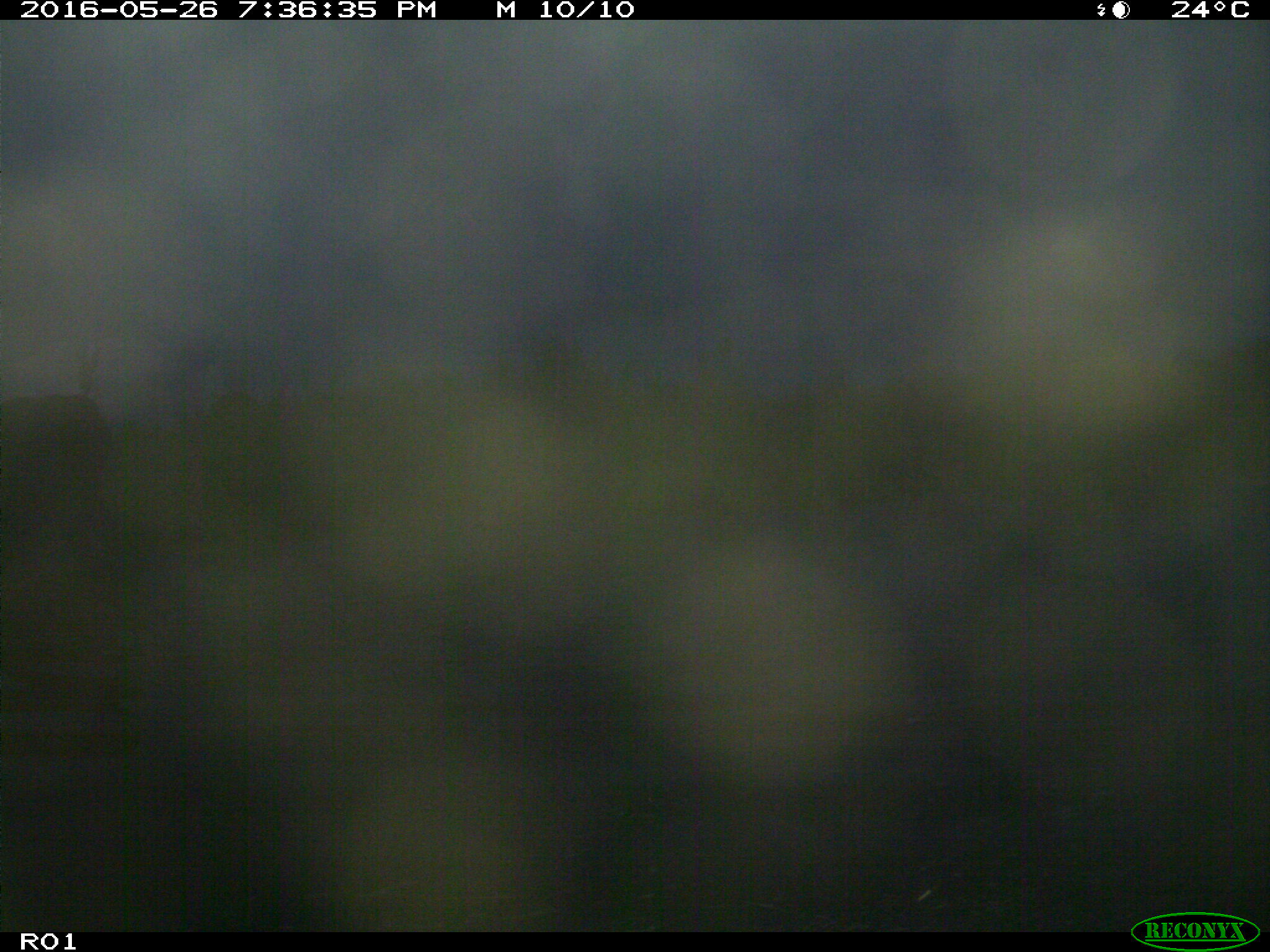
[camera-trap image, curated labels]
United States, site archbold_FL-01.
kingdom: Animalia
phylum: Chordata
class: Mammalia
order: Artiodactyla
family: Bovidae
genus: Bos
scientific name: Bos taurus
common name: domestic cow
Bos taurus (domestic cow).